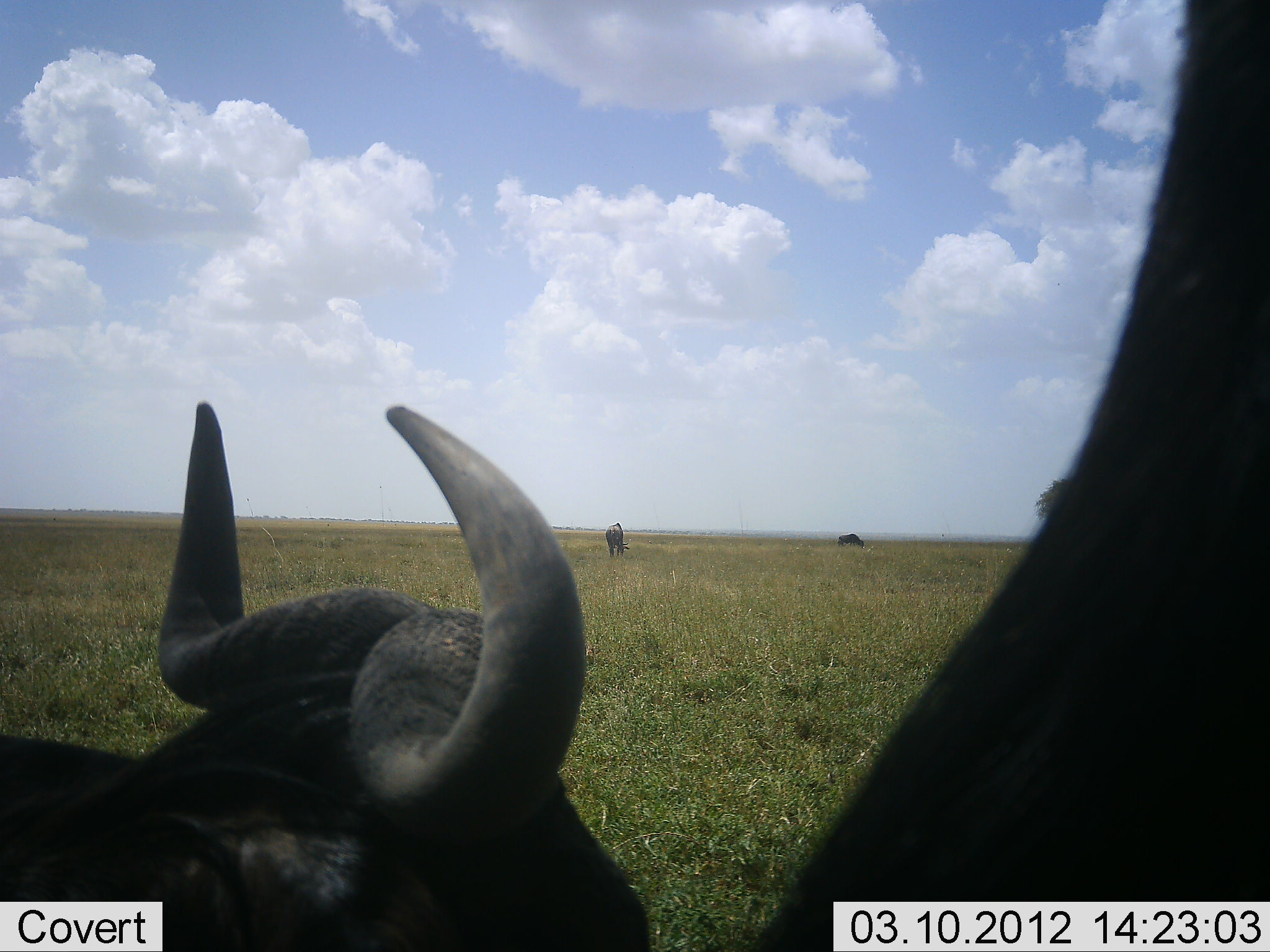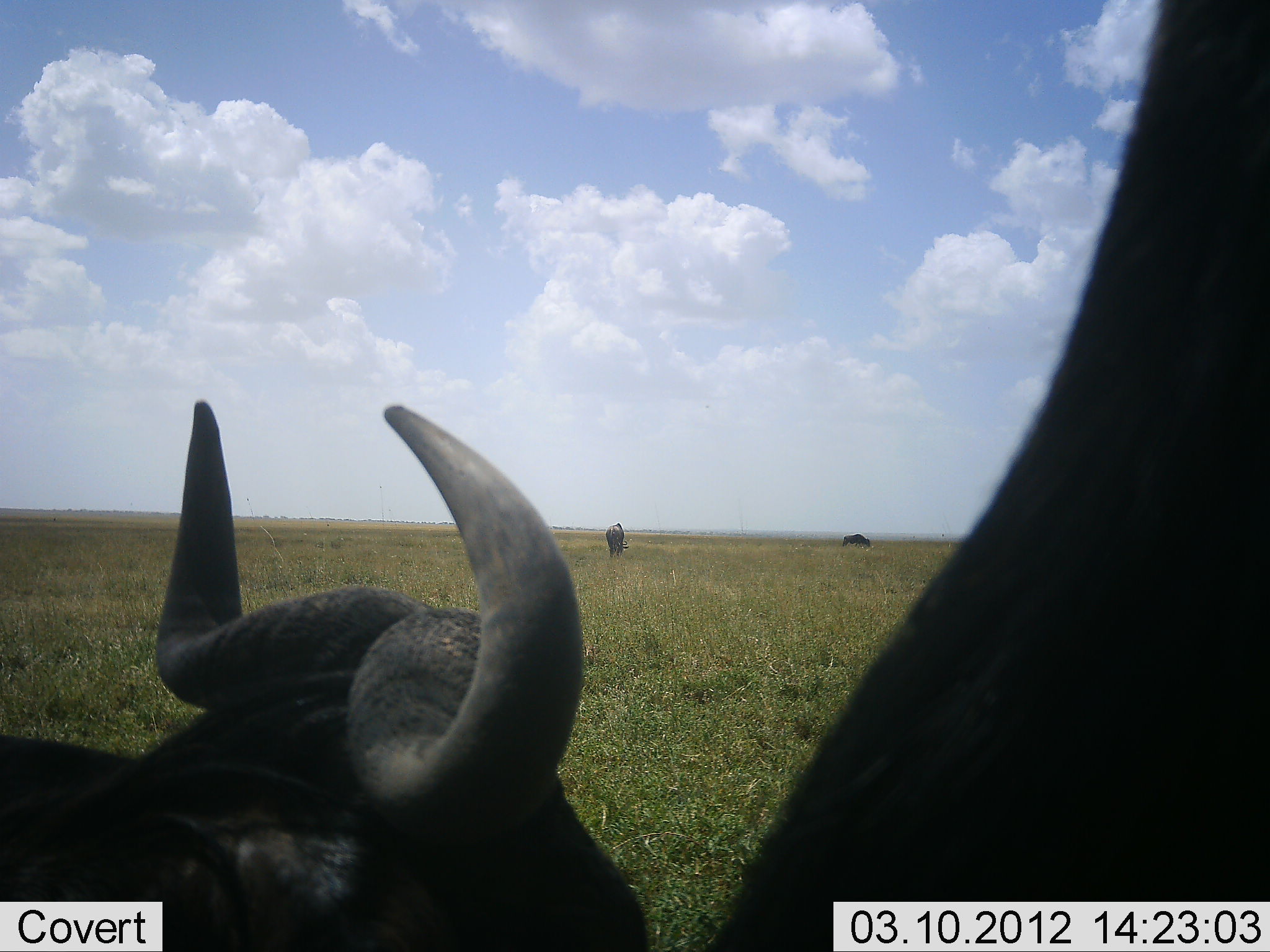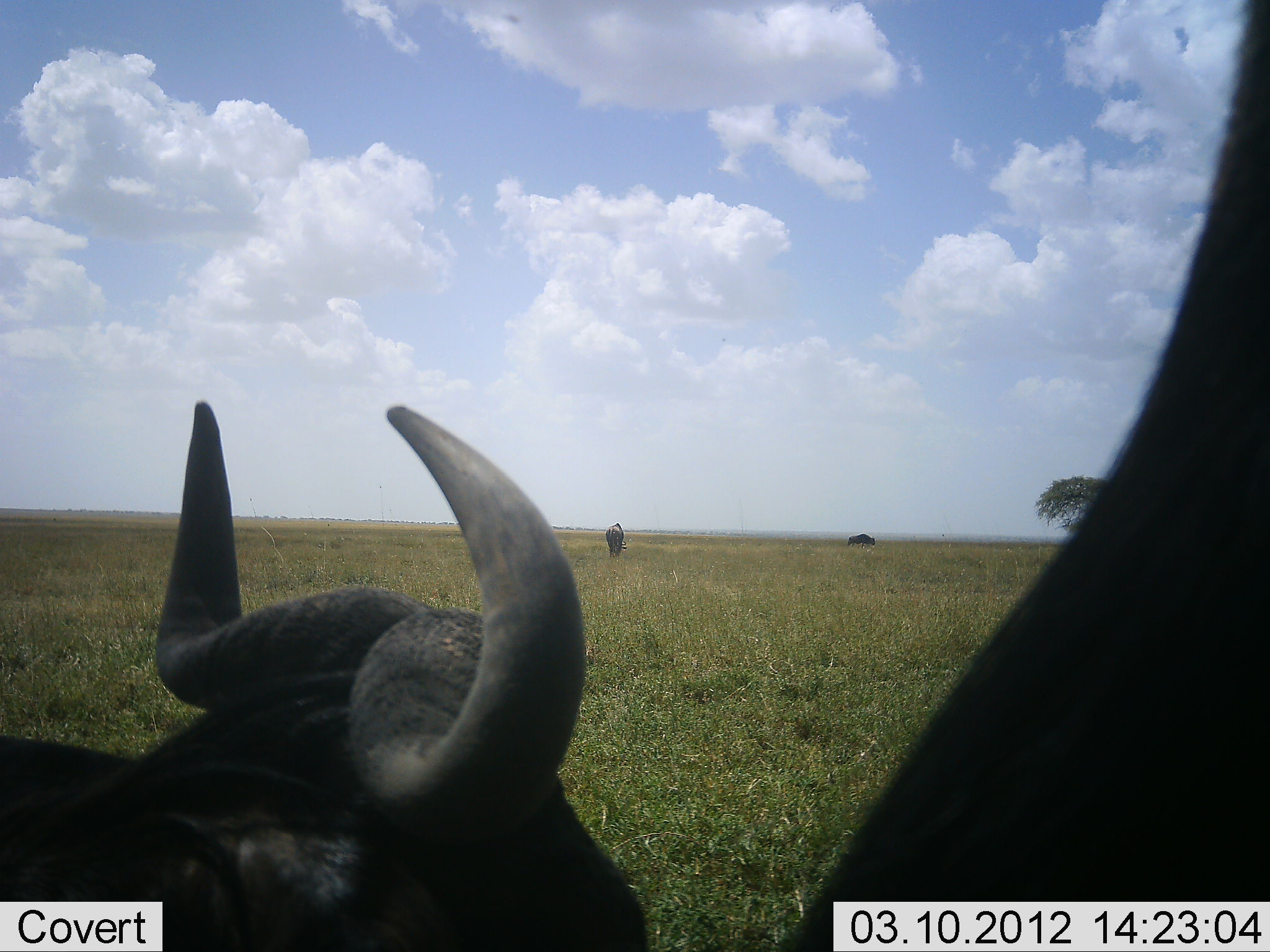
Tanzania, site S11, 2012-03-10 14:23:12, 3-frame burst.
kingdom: Animalia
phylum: Chordata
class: Mammalia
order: Artiodactyla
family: Bovidae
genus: Syncerus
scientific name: Syncerus caffer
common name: cape buffalo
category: buffalo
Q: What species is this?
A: Buffalo (cape buffalo) (Syncerus caffer).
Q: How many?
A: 3.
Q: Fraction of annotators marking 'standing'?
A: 75%.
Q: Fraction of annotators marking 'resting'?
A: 50%.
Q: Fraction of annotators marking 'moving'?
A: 17%.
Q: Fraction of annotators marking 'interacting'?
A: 0%.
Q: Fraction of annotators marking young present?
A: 0%.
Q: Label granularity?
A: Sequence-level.